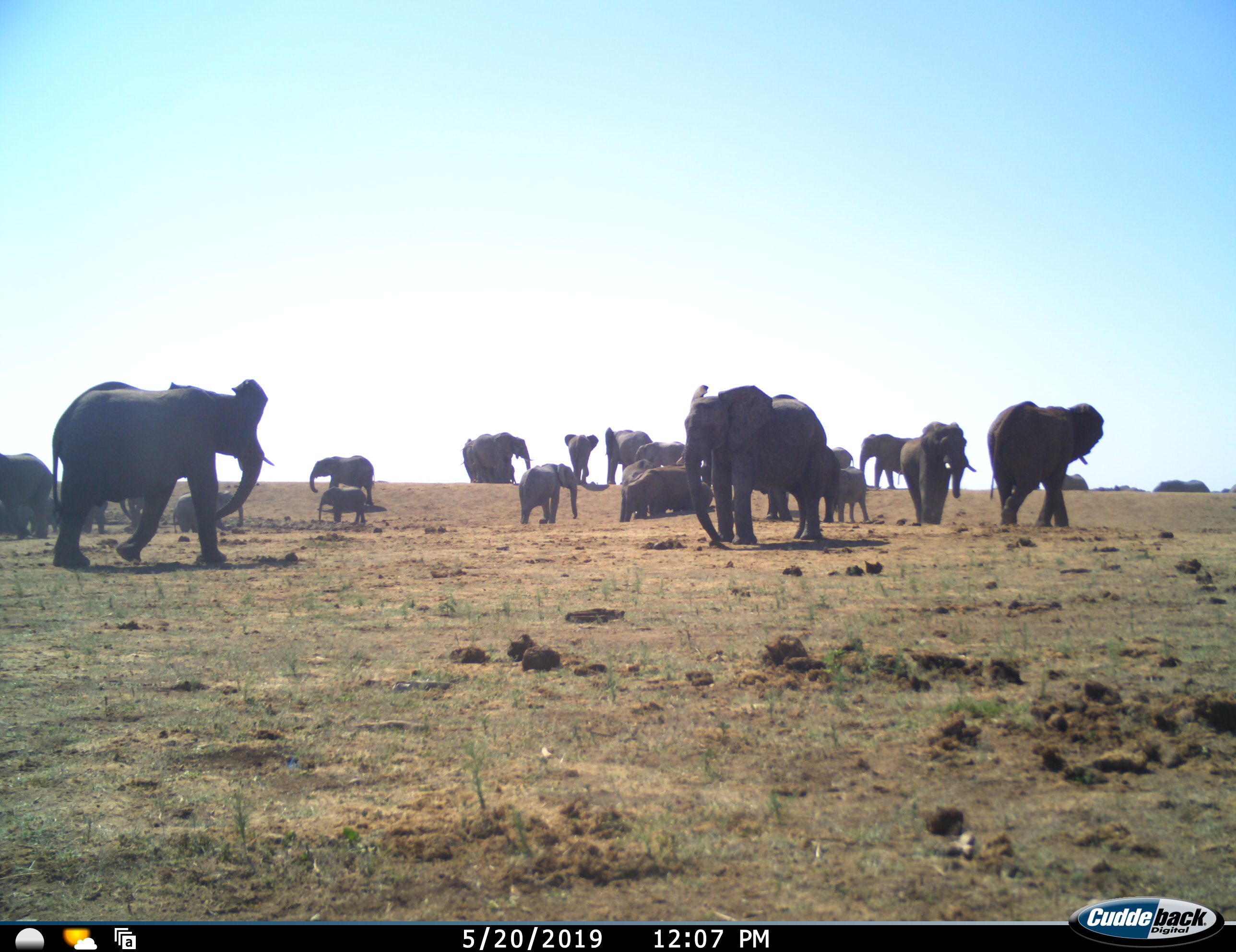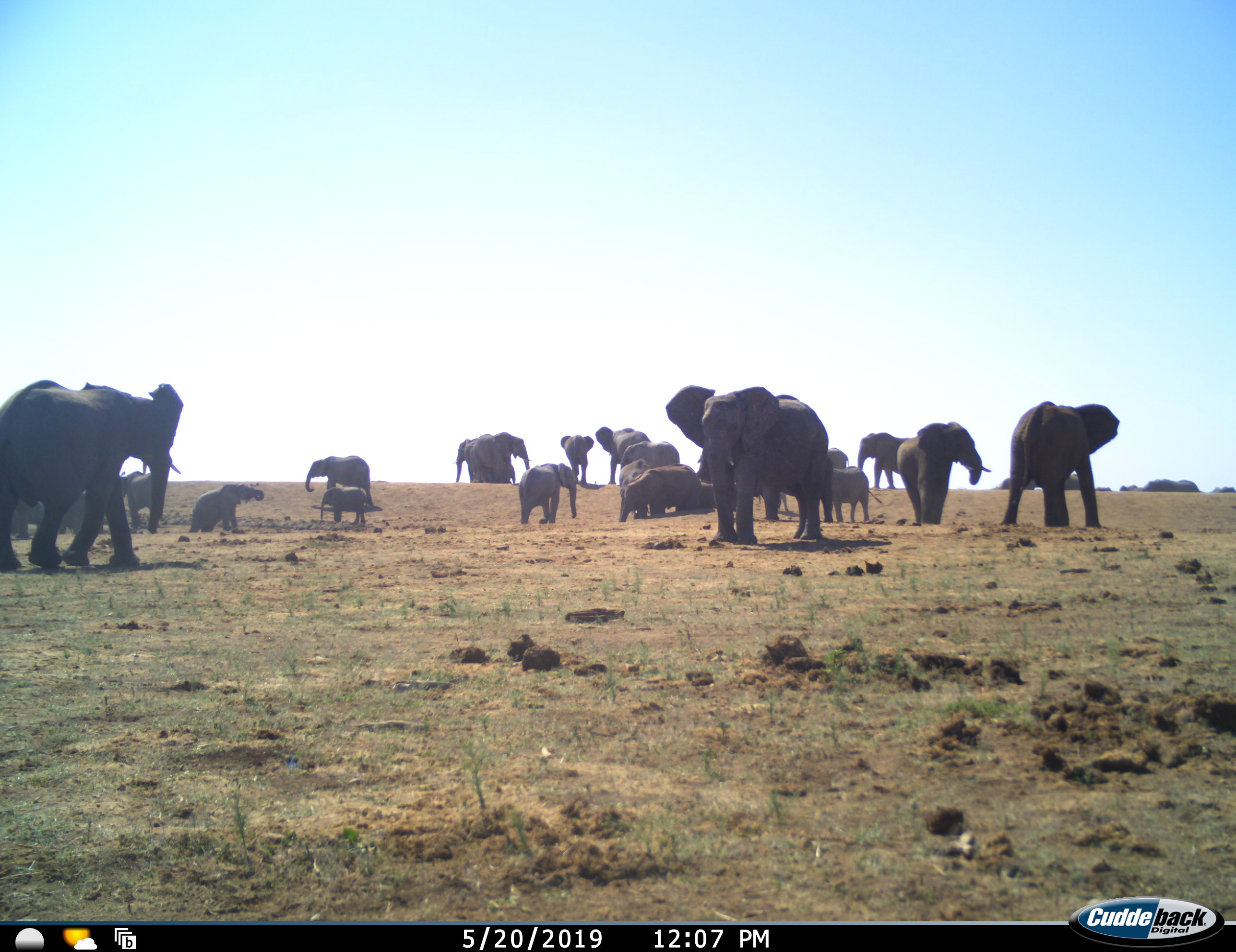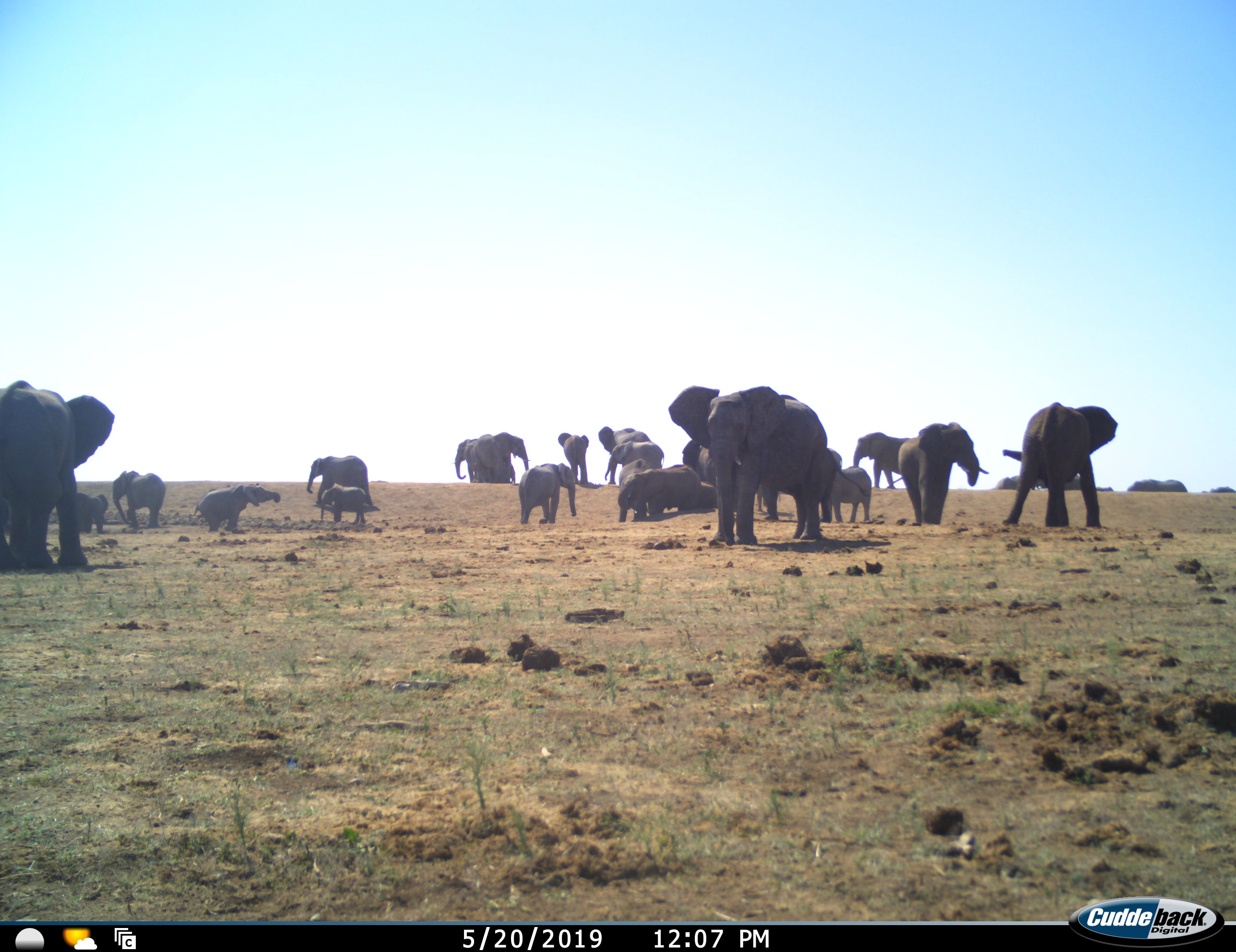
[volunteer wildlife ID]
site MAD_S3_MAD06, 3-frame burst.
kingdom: Animalia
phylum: Chordata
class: Mammalia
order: Proboscidea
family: Elephantidae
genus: Loxodonta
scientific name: Loxodonta africana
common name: african bush elephant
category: elephant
Elephant (african bush elephant) (Loxodonta africana), count 11-50. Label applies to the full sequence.